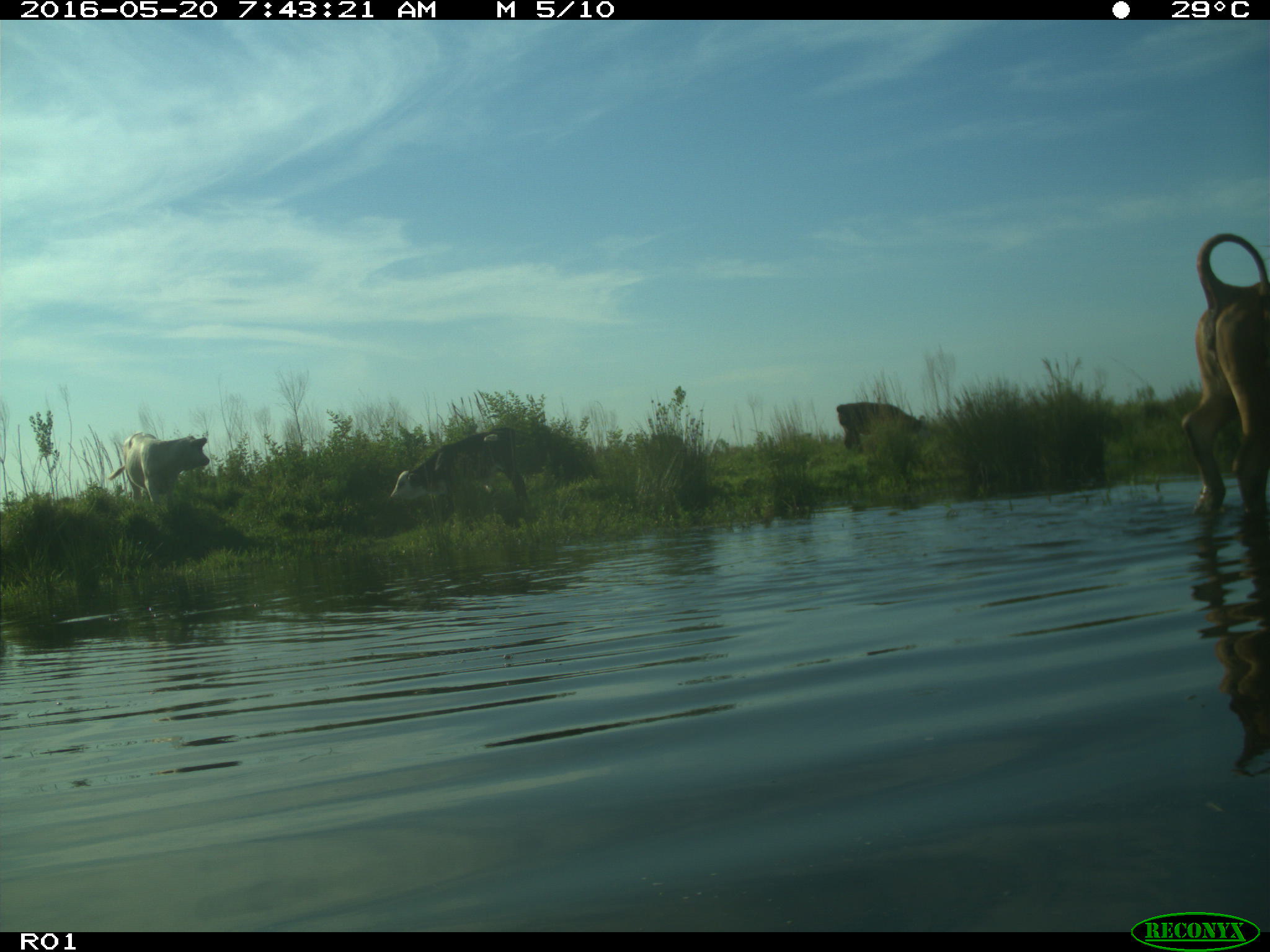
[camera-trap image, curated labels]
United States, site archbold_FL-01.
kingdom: Animalia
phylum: Chordata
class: Mammalia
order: Artiodactyla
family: Bovidae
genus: Bos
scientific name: Bos taurus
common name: domestic cow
Bos taurus (domestic cow).